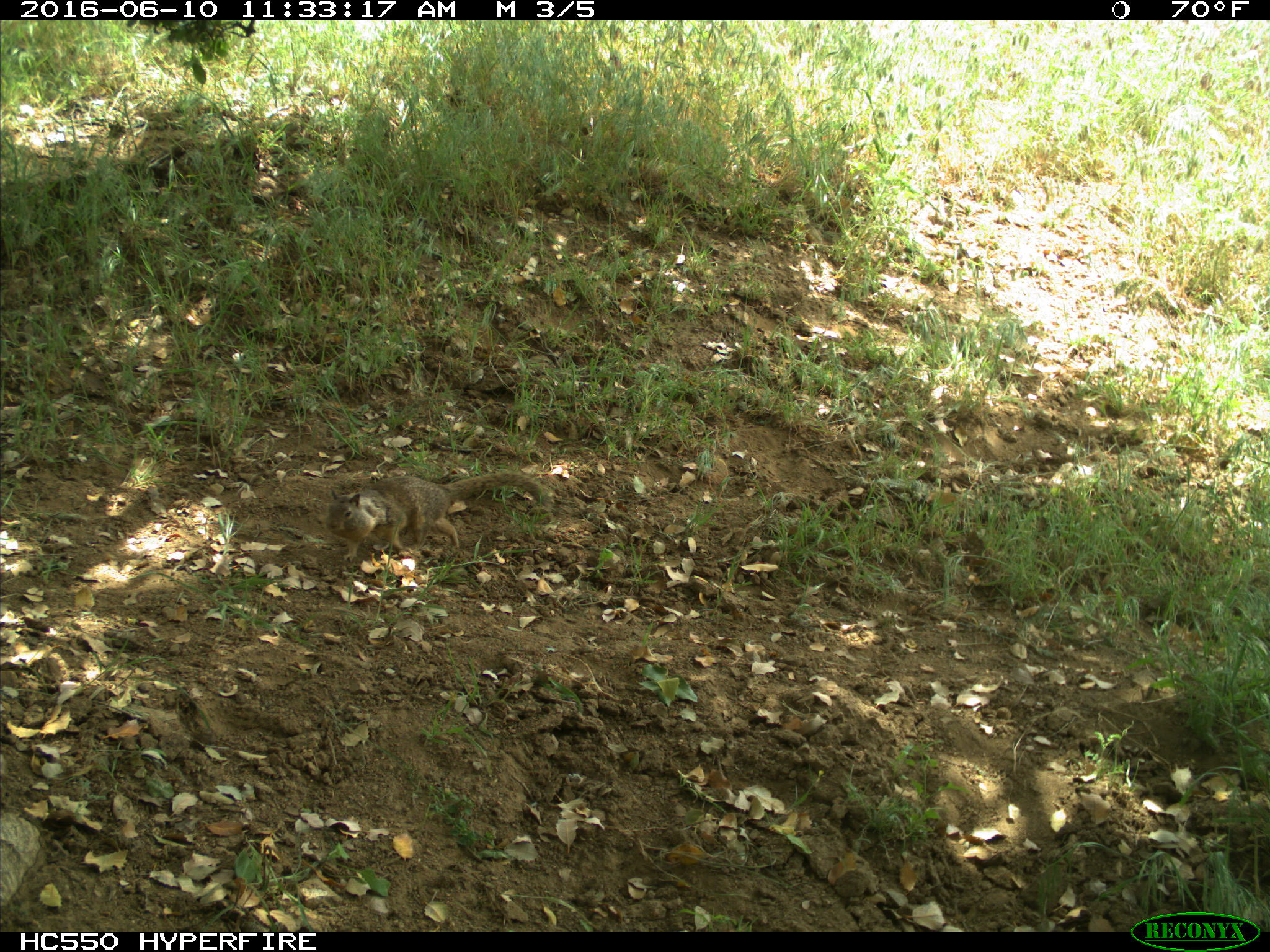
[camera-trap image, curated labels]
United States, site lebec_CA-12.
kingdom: Animalia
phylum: Chordata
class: Mammalia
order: Rodentia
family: Sciuridae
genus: Otospermophilus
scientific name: Otospermophilus beecheyi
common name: california ground squirrel